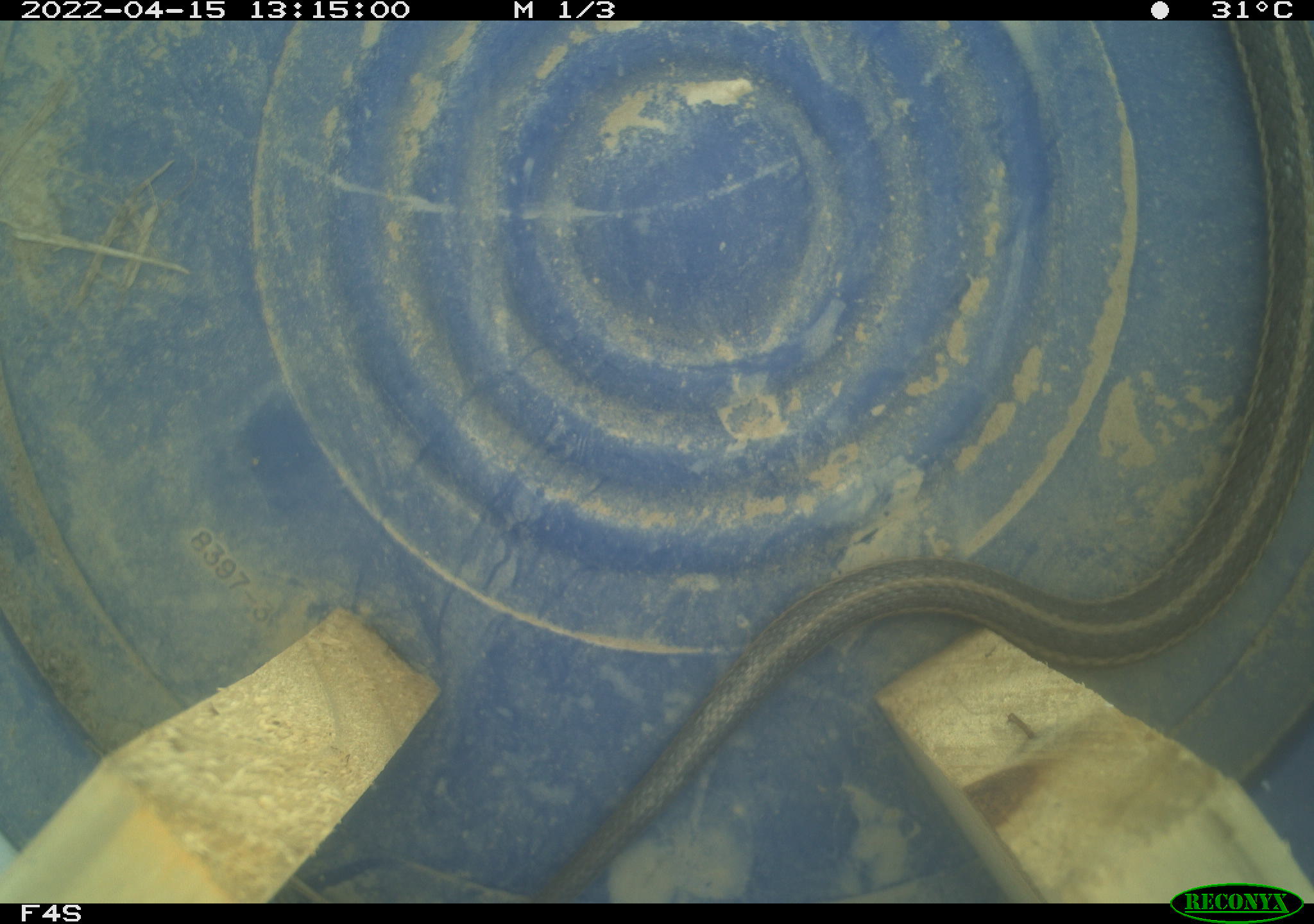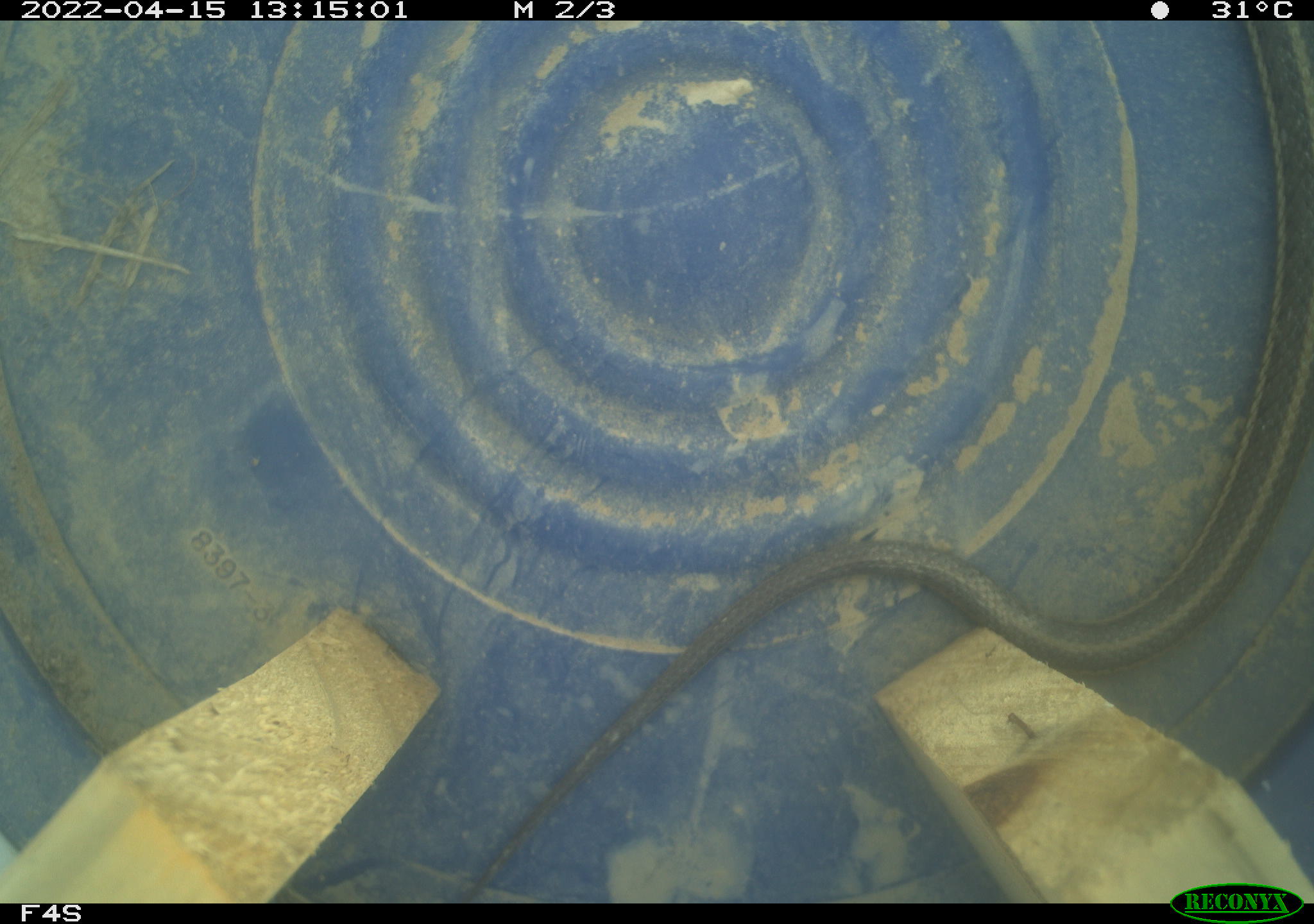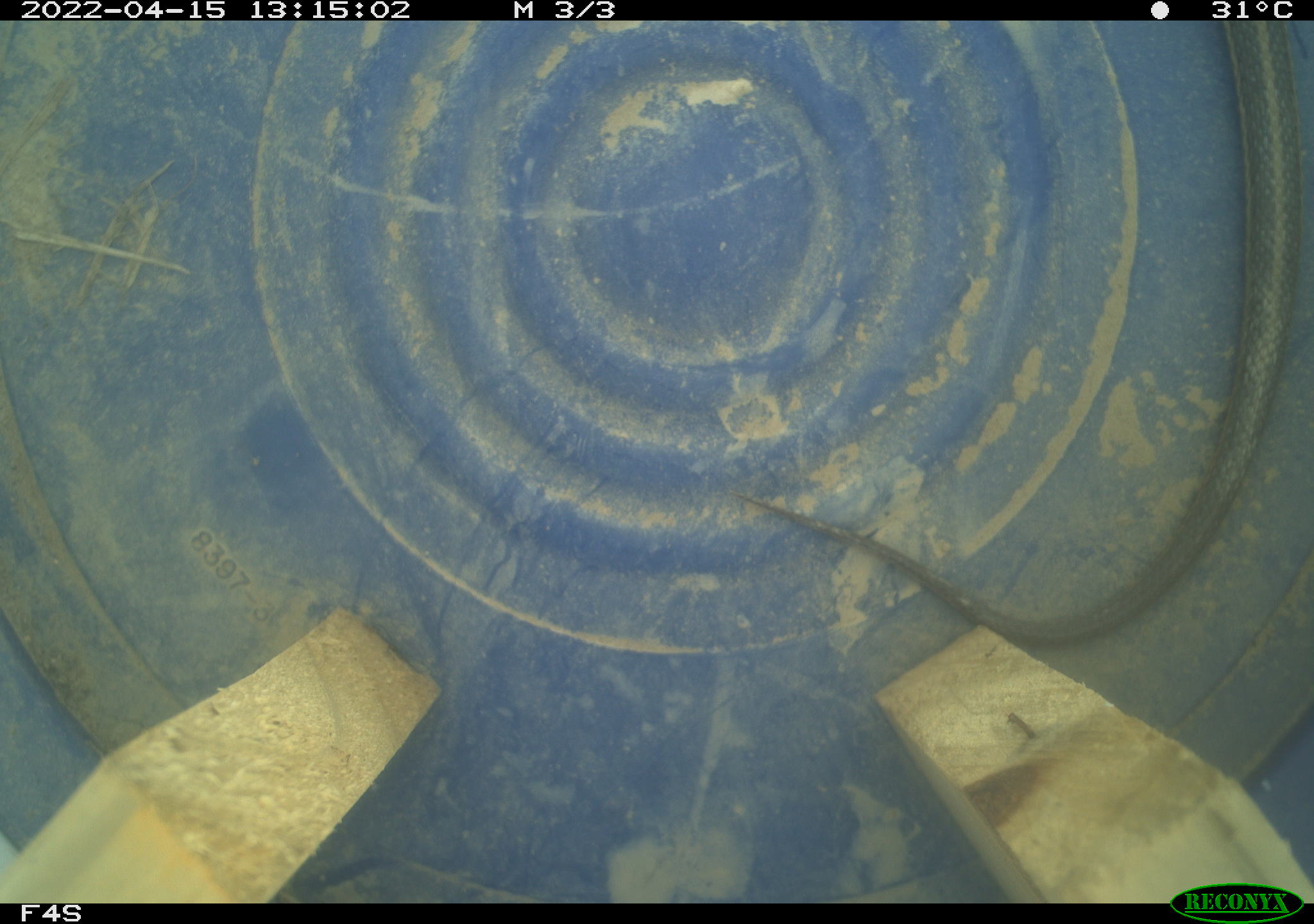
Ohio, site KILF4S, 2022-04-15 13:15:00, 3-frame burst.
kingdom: Animalia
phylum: Chordata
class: Reptilia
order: Squamata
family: Colubridae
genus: Thamnophis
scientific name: Thamnophis sirtalis sirtalis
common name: eastern gartersnake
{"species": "eastern gartersnake (Thamnophis sirtalis sirtalis)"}